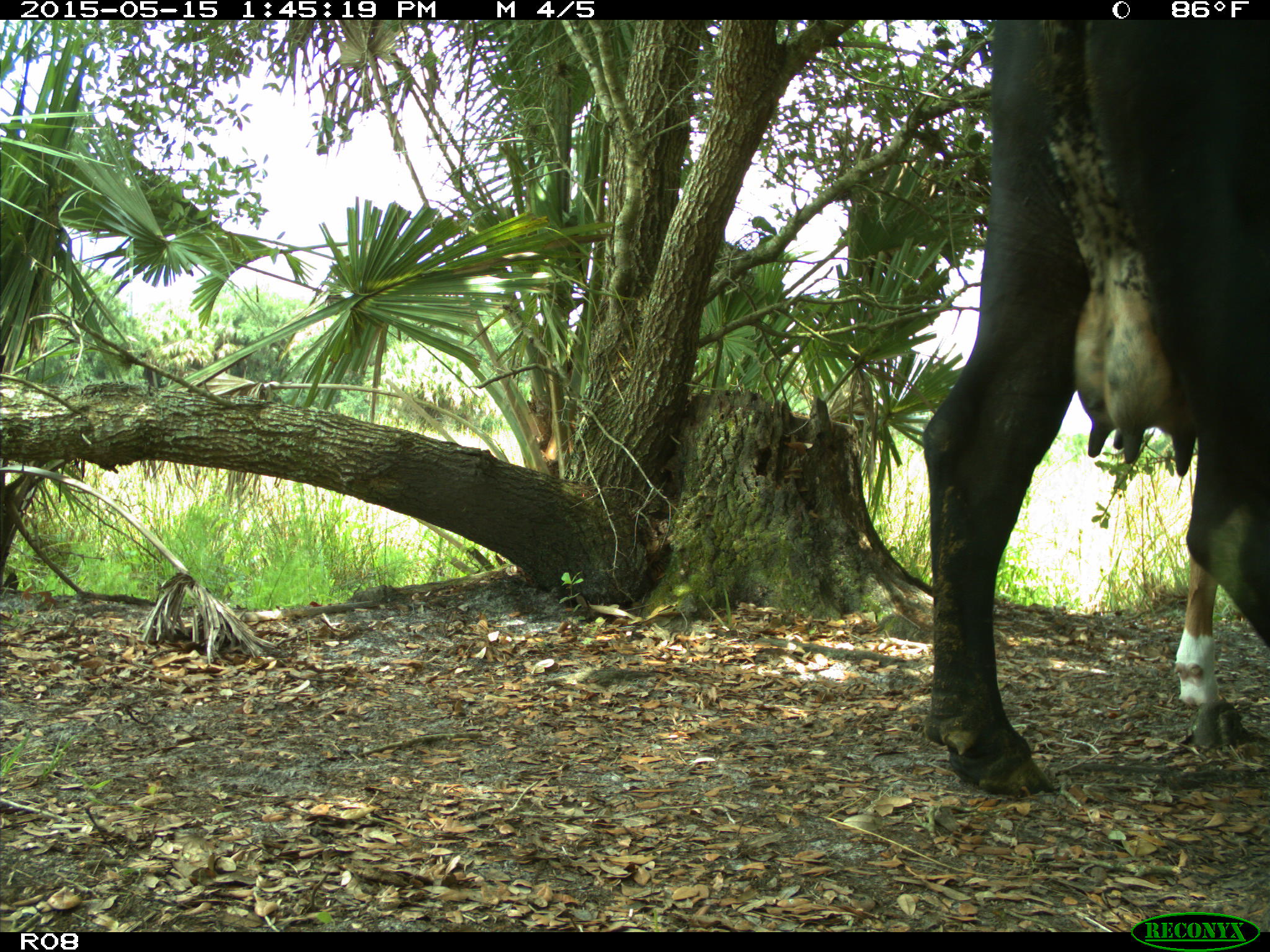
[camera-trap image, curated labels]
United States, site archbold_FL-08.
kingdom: Animalia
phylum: Chordata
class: Mammalia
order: Artiodactyla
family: Bovidae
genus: Bos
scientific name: Bos taurus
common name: domestic cow